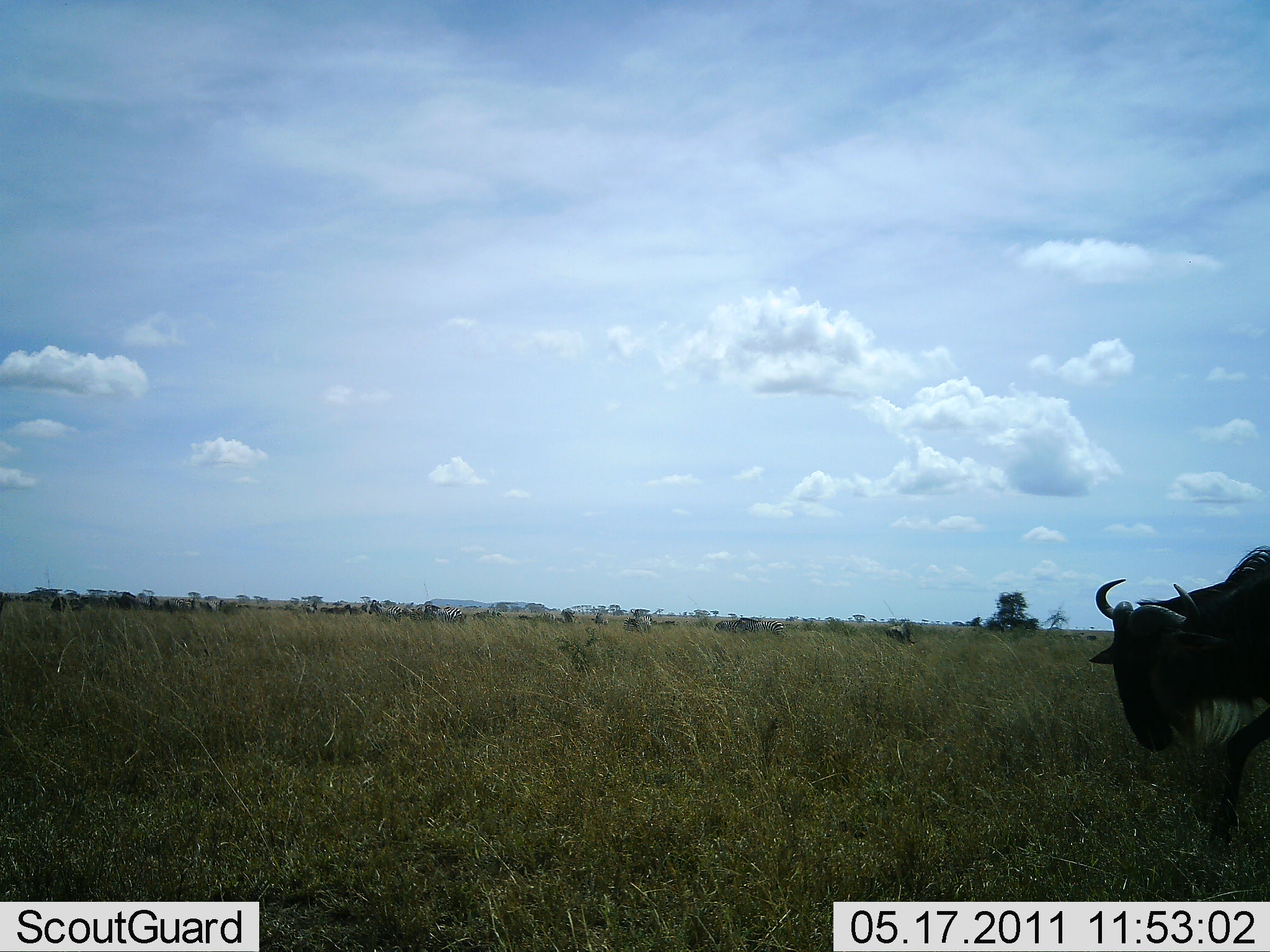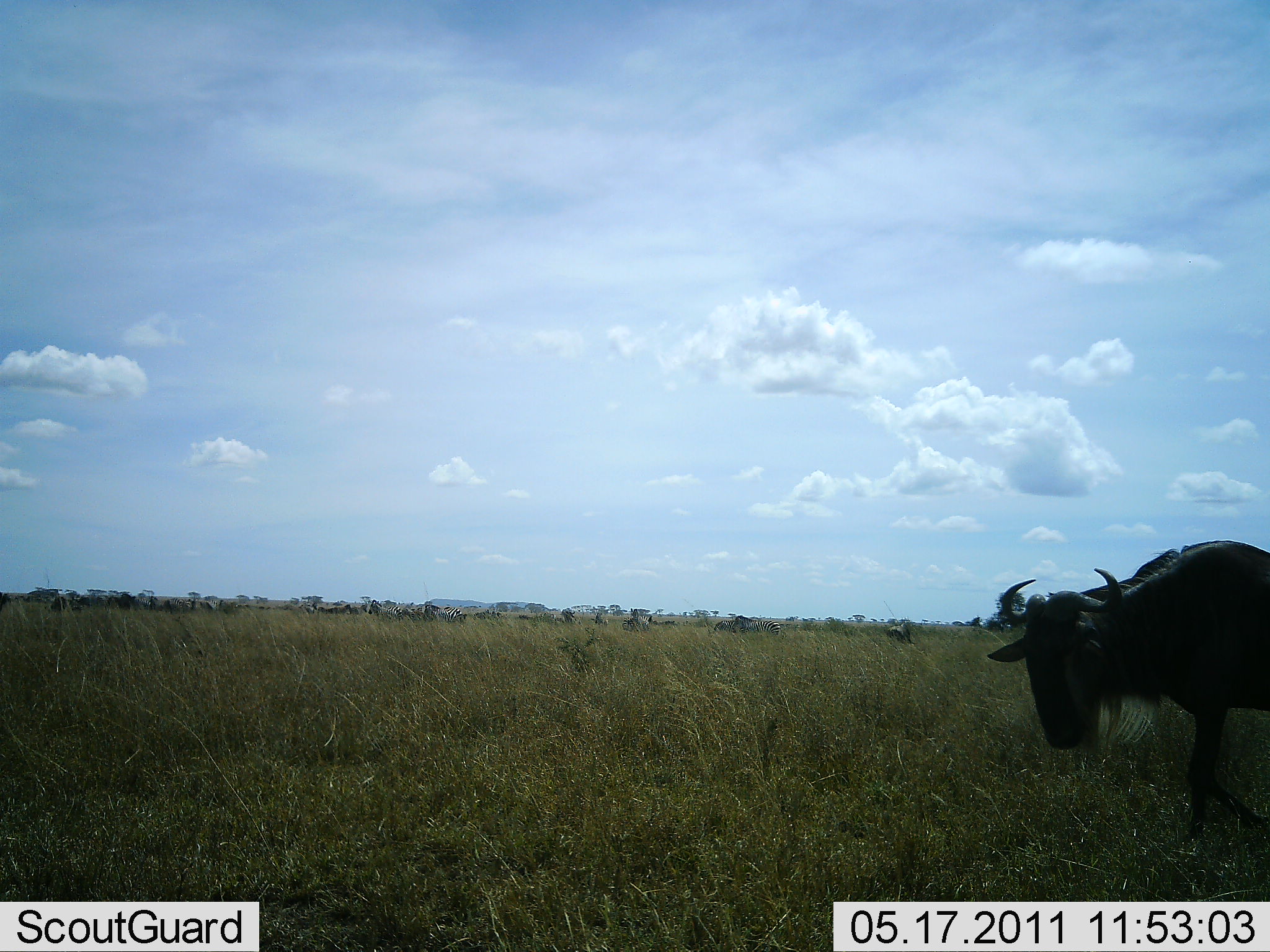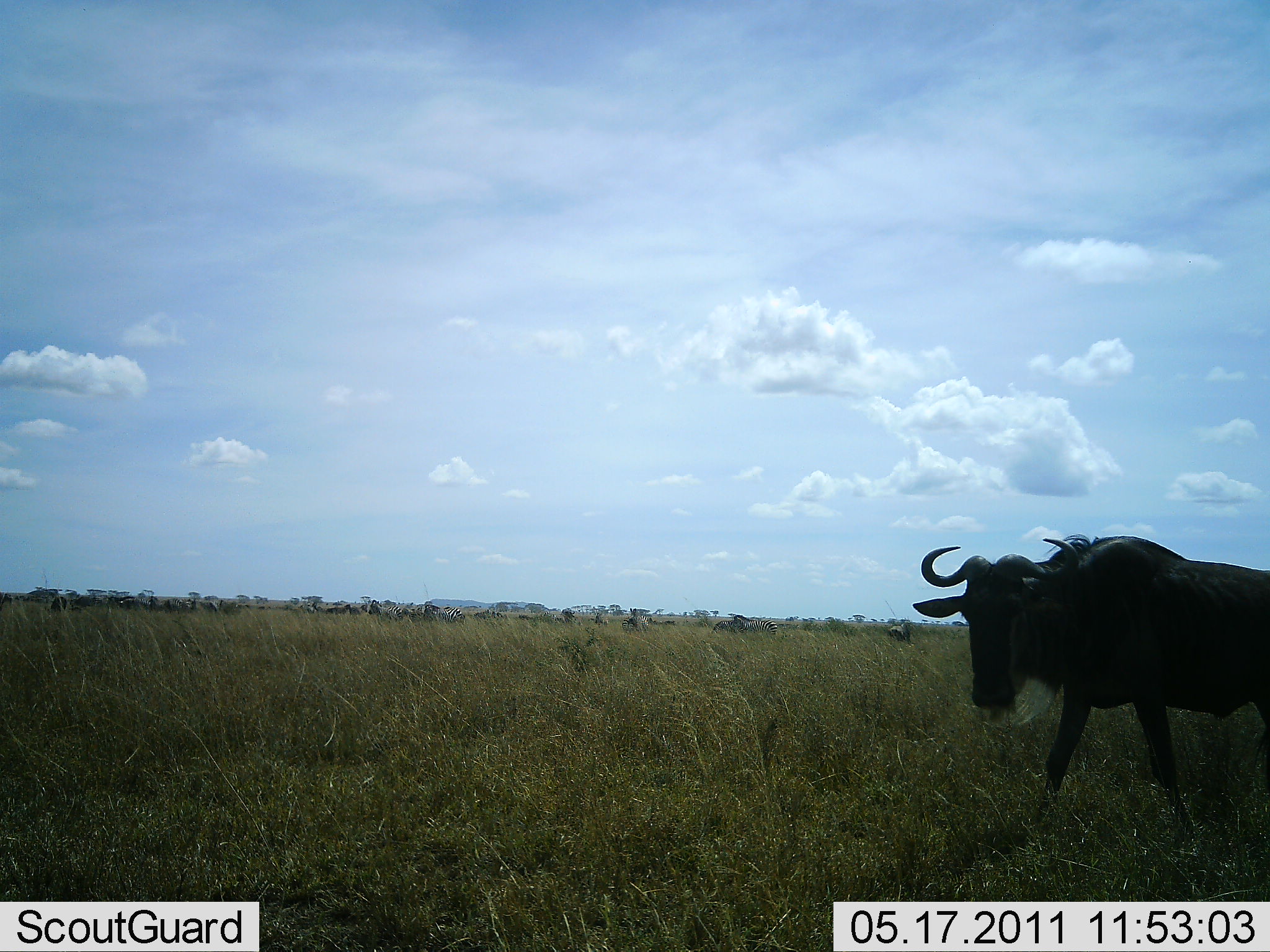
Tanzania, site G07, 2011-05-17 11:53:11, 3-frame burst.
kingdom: Animalia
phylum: Chordata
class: Mammalia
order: Artiodactyla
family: Bovidae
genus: Connochaetes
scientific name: Connochaetes taurinus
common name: blue wildebeest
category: wildebeest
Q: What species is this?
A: Wildebeest (blue wildebeest) (Connochaetes taurinus).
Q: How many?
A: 2.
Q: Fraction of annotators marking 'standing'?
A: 42%.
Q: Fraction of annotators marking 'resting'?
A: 0%.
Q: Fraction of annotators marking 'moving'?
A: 92%.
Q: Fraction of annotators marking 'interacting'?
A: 0%.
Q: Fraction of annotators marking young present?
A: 0%.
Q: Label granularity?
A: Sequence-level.